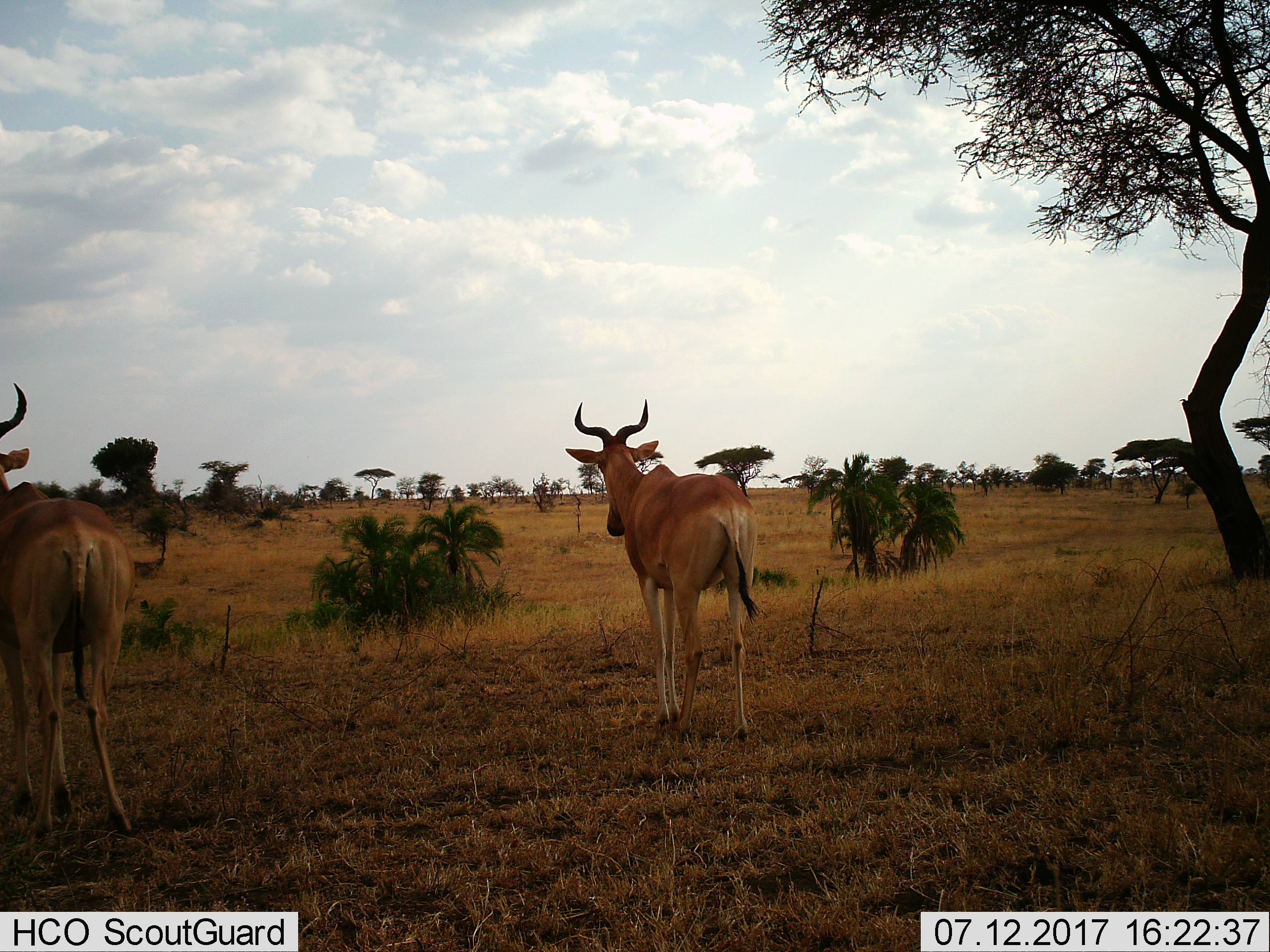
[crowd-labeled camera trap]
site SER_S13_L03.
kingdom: Animalia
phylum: Chordata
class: Mammalia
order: Artiodactyla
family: Bovidae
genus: Alcelaphus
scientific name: Alcelaphus buselaphus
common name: hartebeest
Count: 2.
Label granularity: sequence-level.